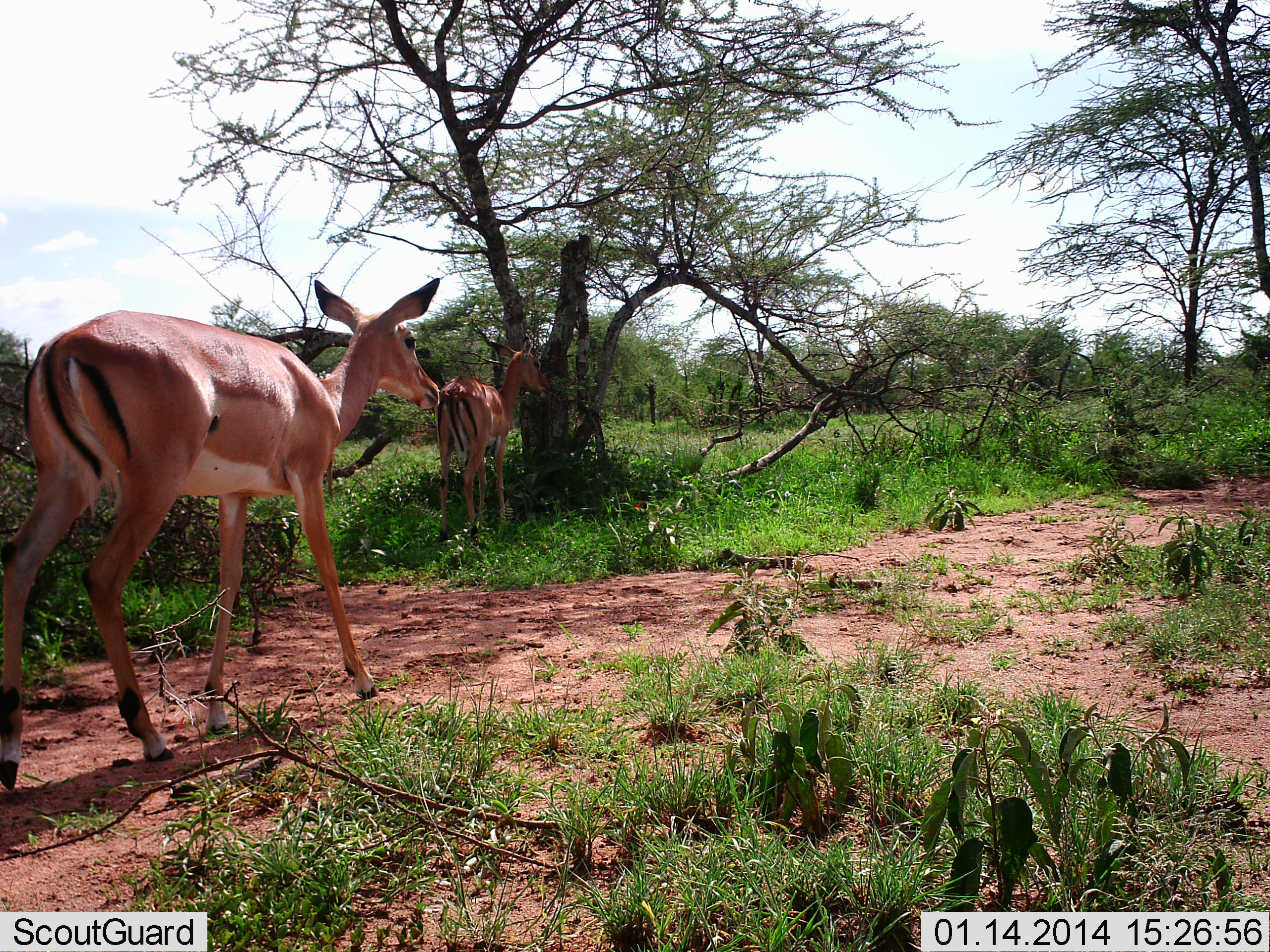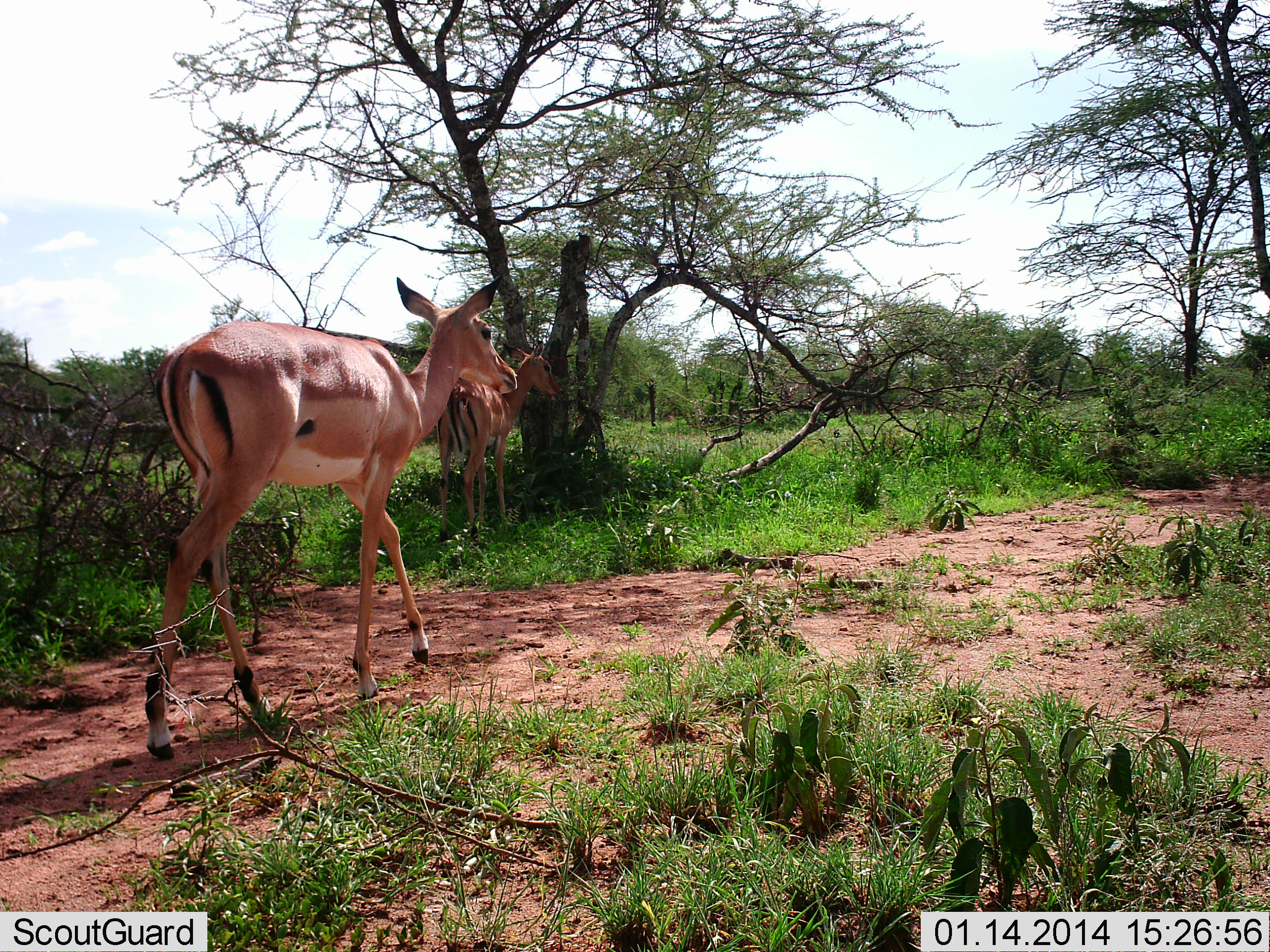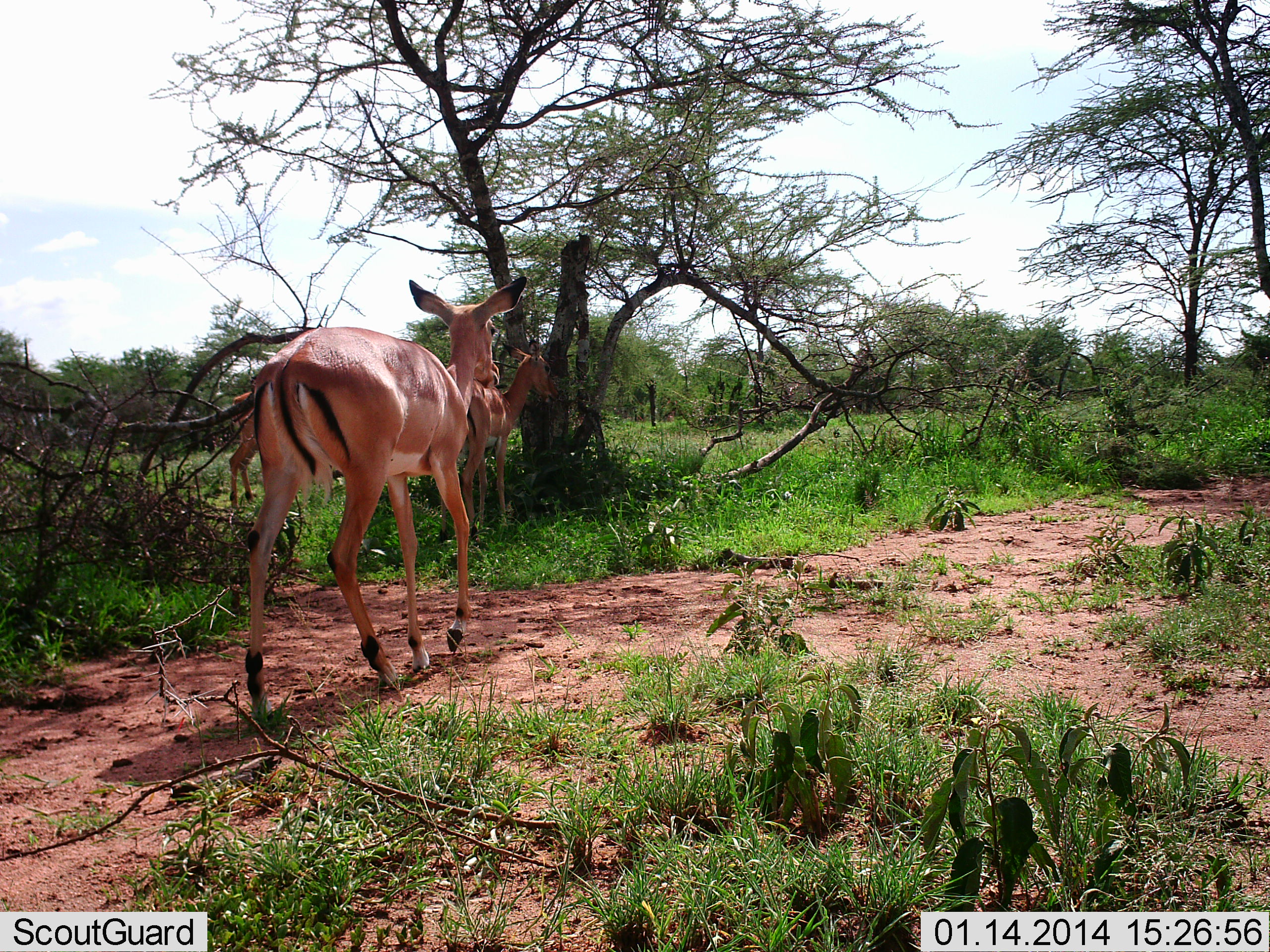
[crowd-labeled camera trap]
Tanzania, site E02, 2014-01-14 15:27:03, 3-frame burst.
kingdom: Animalia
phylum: Chordata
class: Mammalia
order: Artiodactyla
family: Bovidae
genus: Aepyceros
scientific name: Aepyceros melampus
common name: impala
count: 2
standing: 90%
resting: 0%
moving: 90%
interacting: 0%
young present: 0%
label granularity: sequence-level